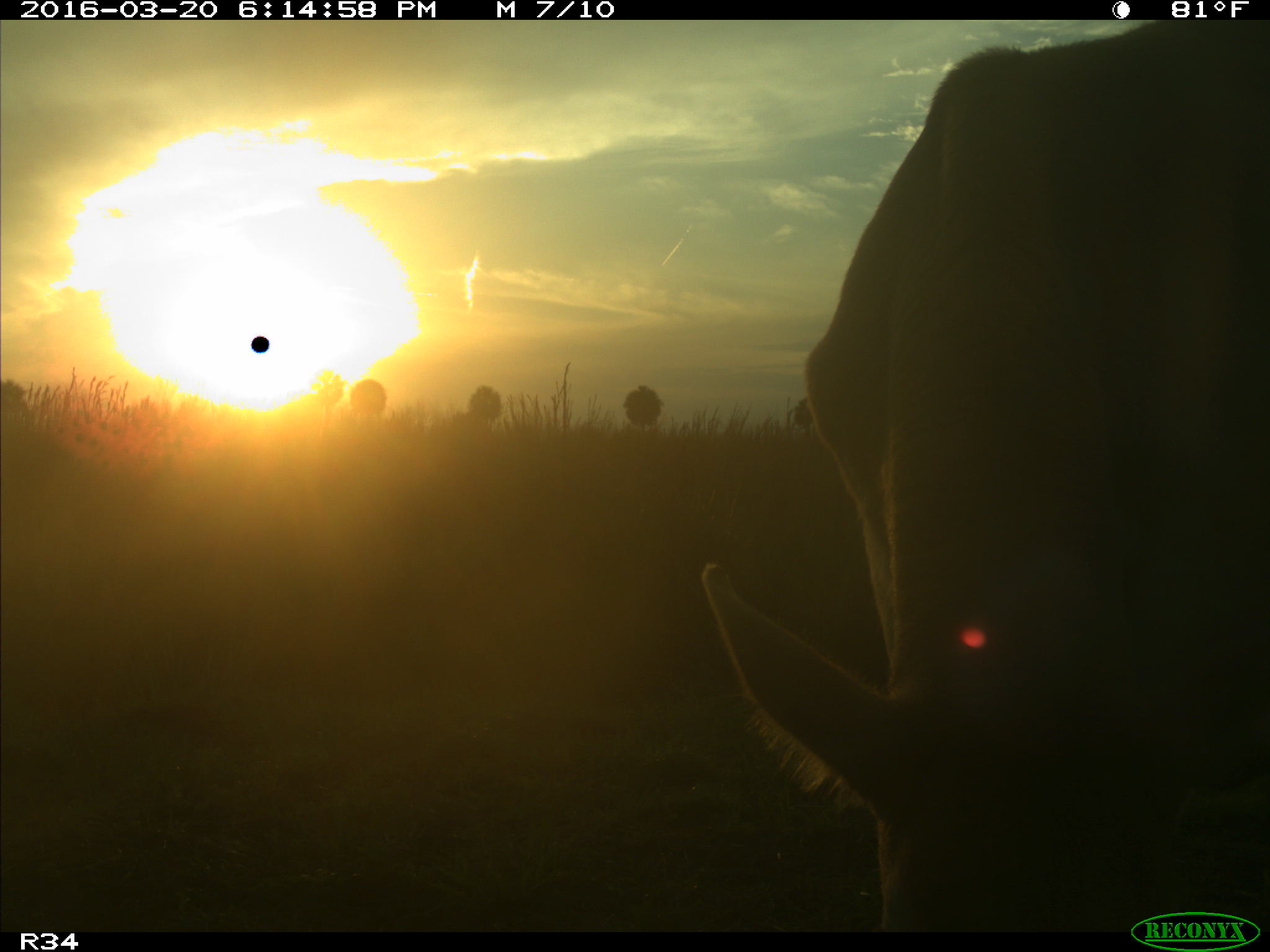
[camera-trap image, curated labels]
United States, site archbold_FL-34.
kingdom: Animalia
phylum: Chordata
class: Mammalia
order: Artiodactyla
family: Bovidae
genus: Bos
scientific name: Bos taurus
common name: domestic cow